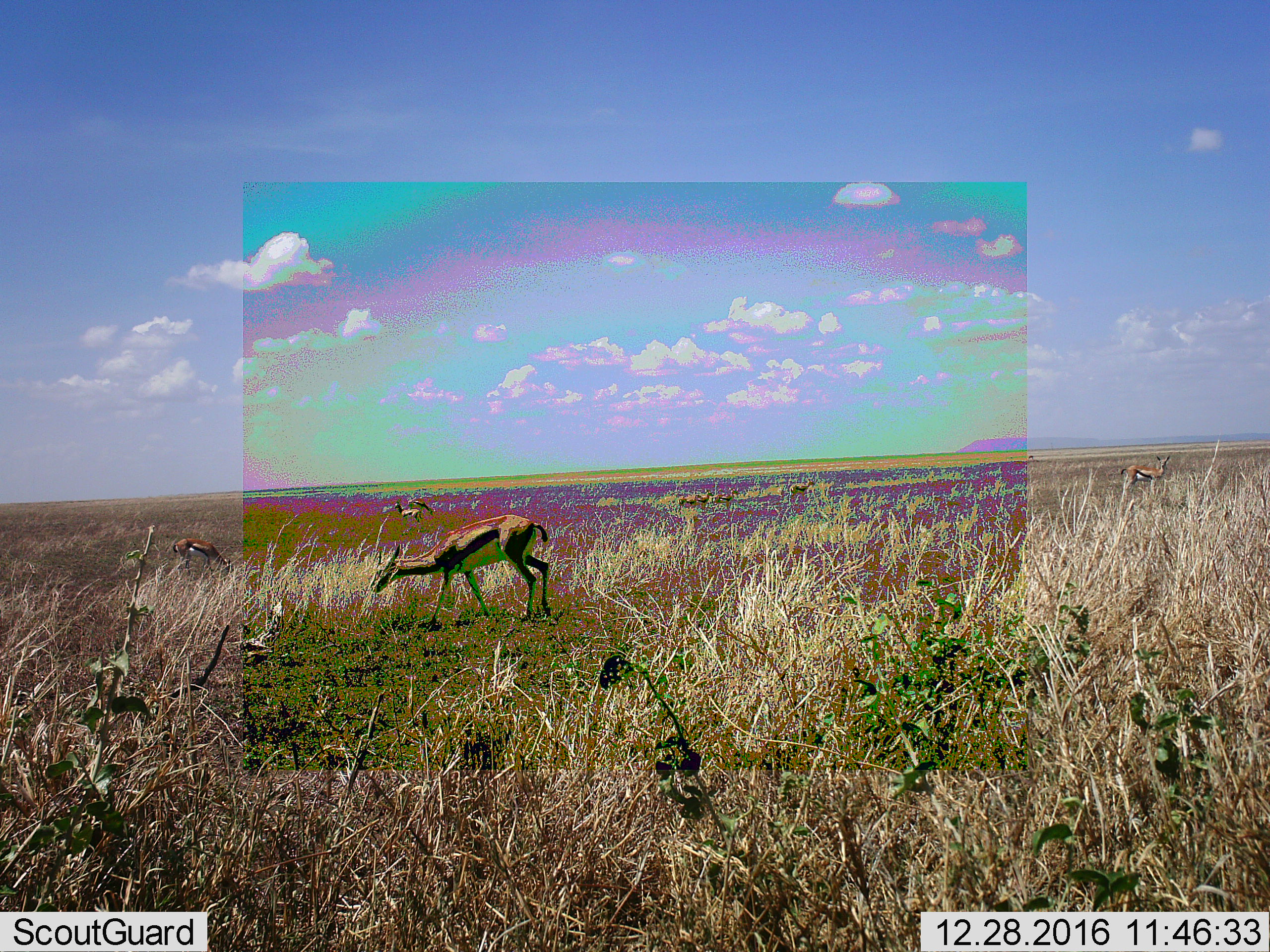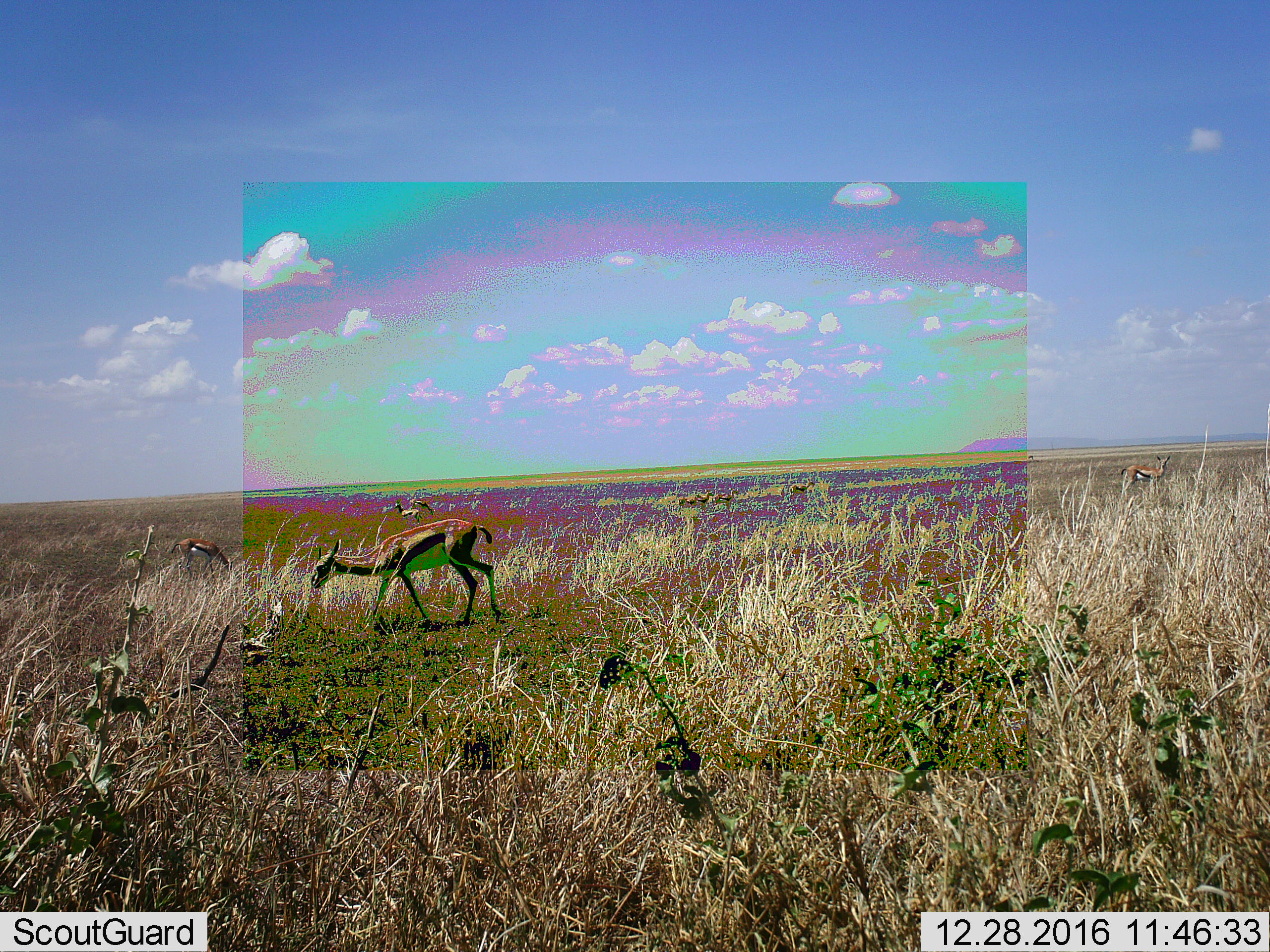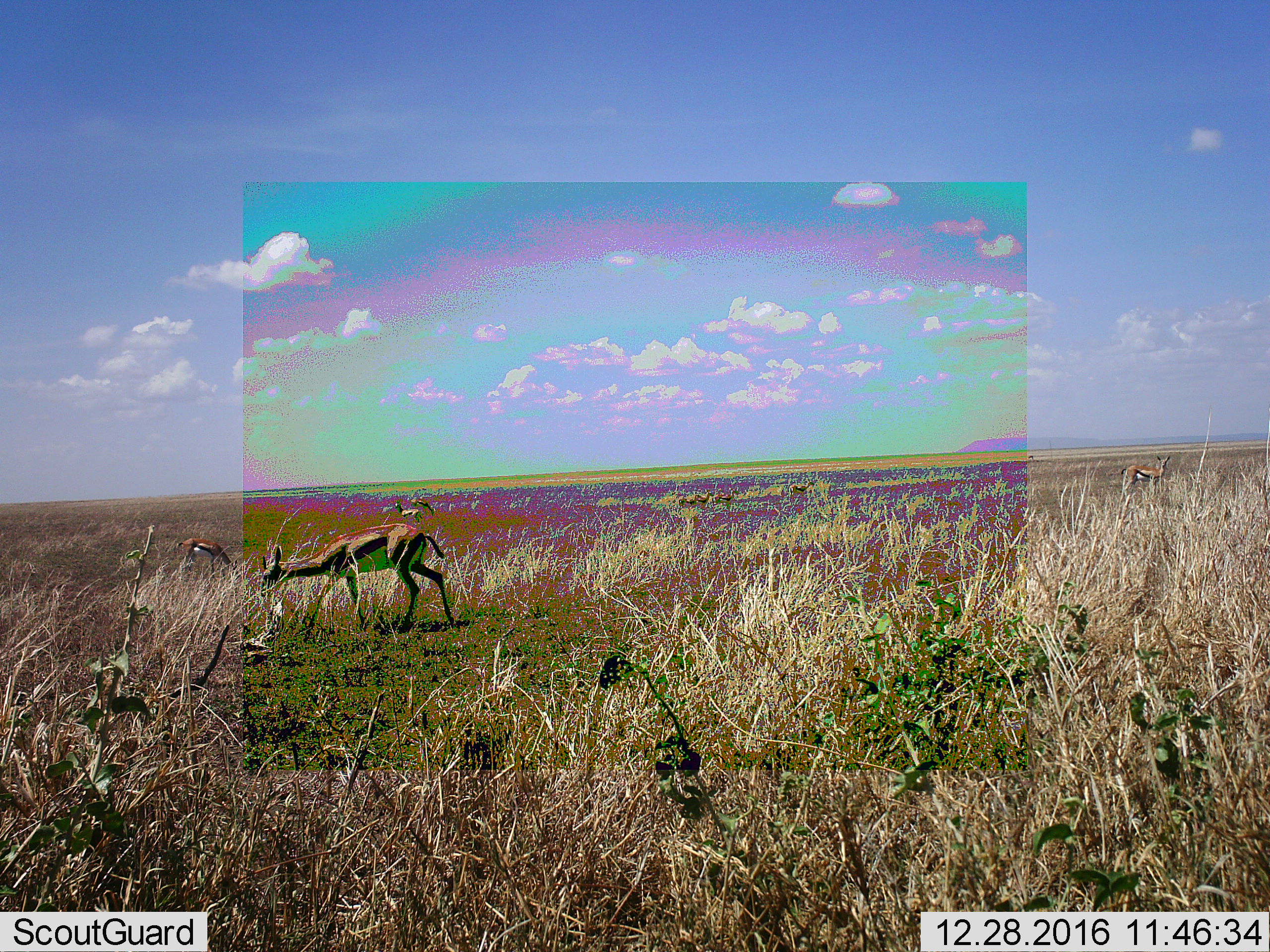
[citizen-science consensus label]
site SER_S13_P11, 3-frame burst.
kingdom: Animalia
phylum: Chordata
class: Mammalia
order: Artiodactyla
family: Bovidae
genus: Eudorcas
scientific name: Eudorcas thomsonii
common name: thomson's gazelle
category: gazellethomsons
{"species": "gazellethomsons (thomson's gazelle) (Eudorcas thomsonii)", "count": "4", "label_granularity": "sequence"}